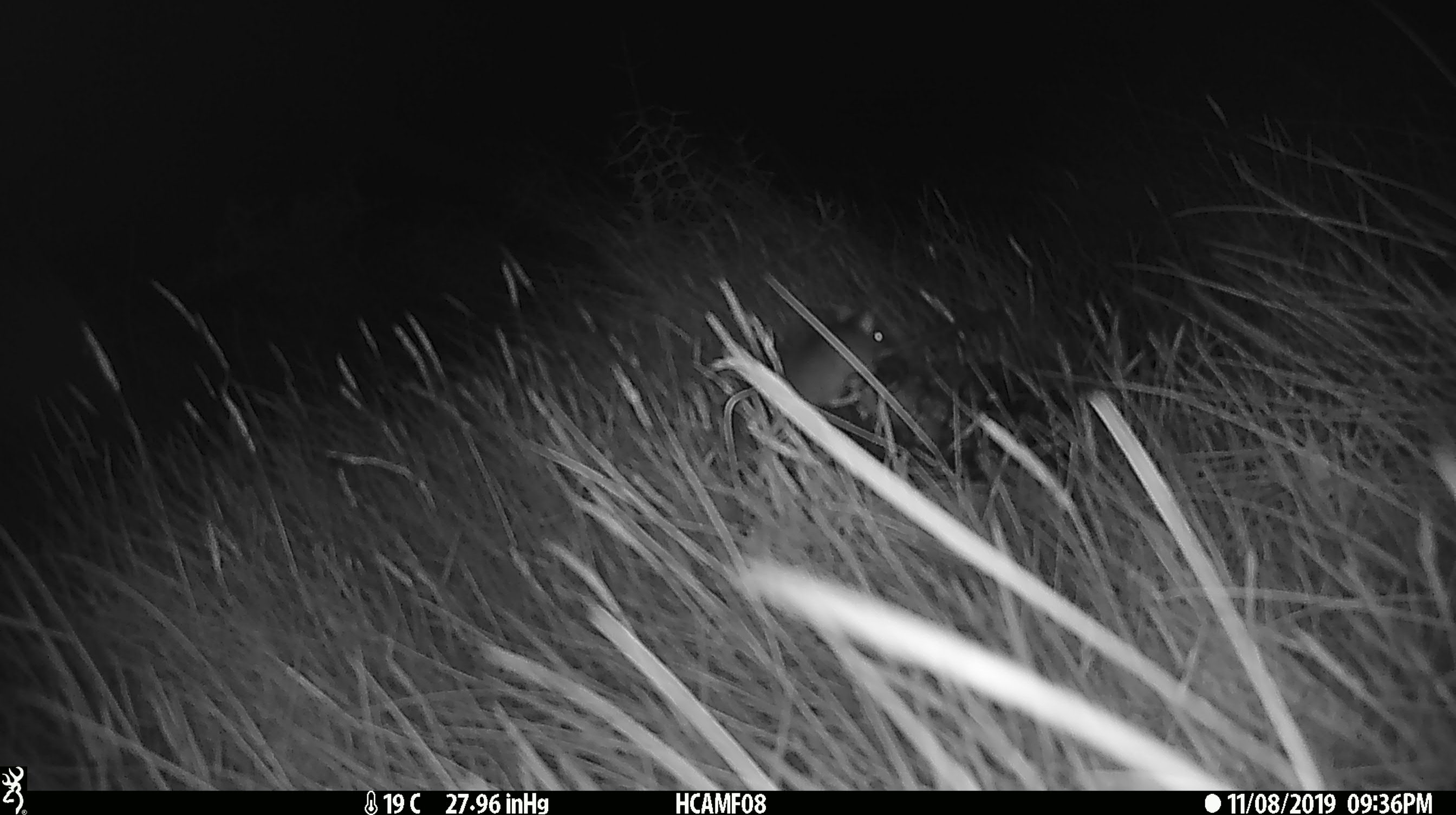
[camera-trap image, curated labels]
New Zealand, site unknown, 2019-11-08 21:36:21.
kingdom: Animalia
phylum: Chordata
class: Mammalia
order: Rodentia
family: Muridae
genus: Mus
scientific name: Mus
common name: mouse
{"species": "mouse (Mus)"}